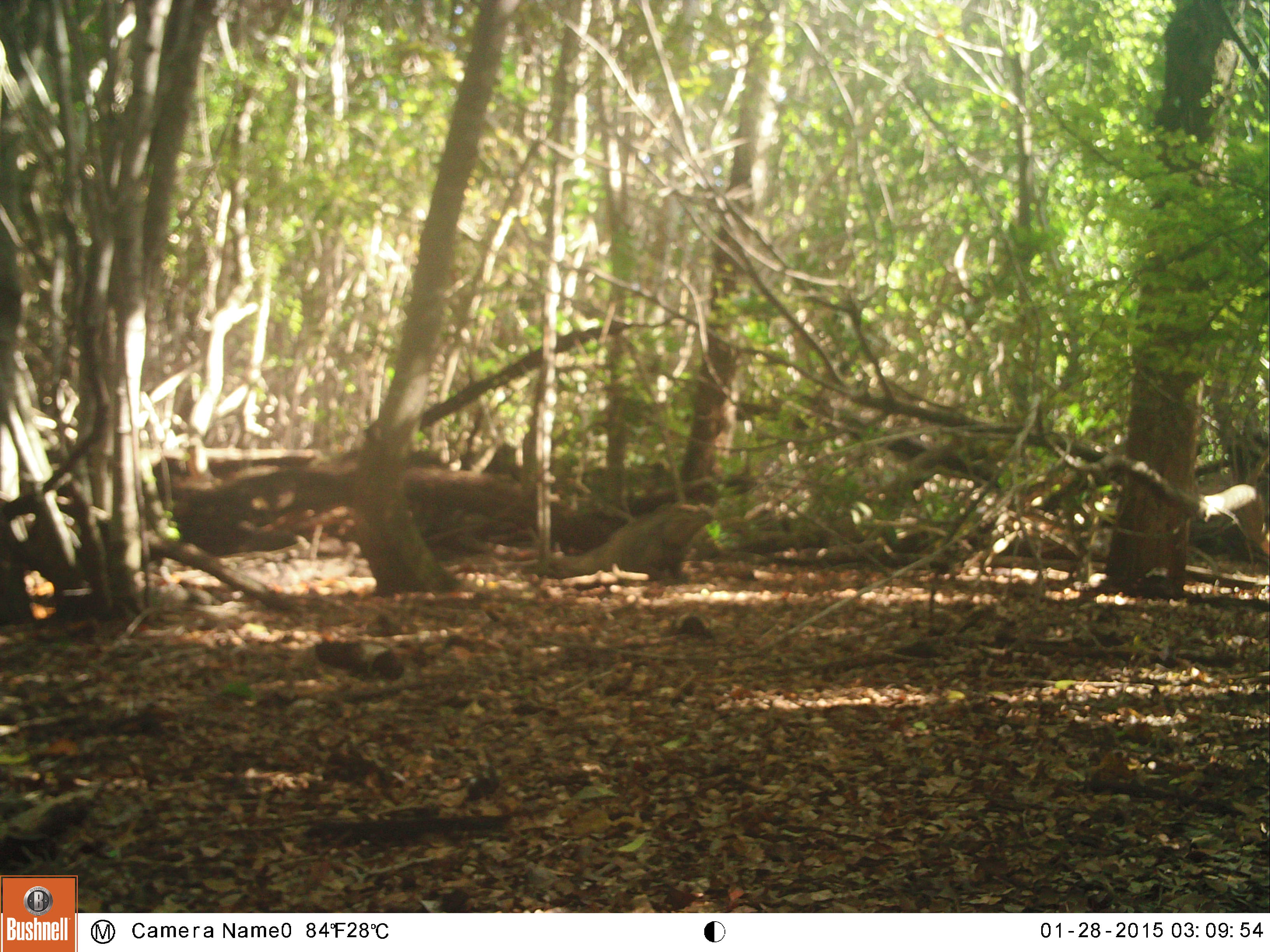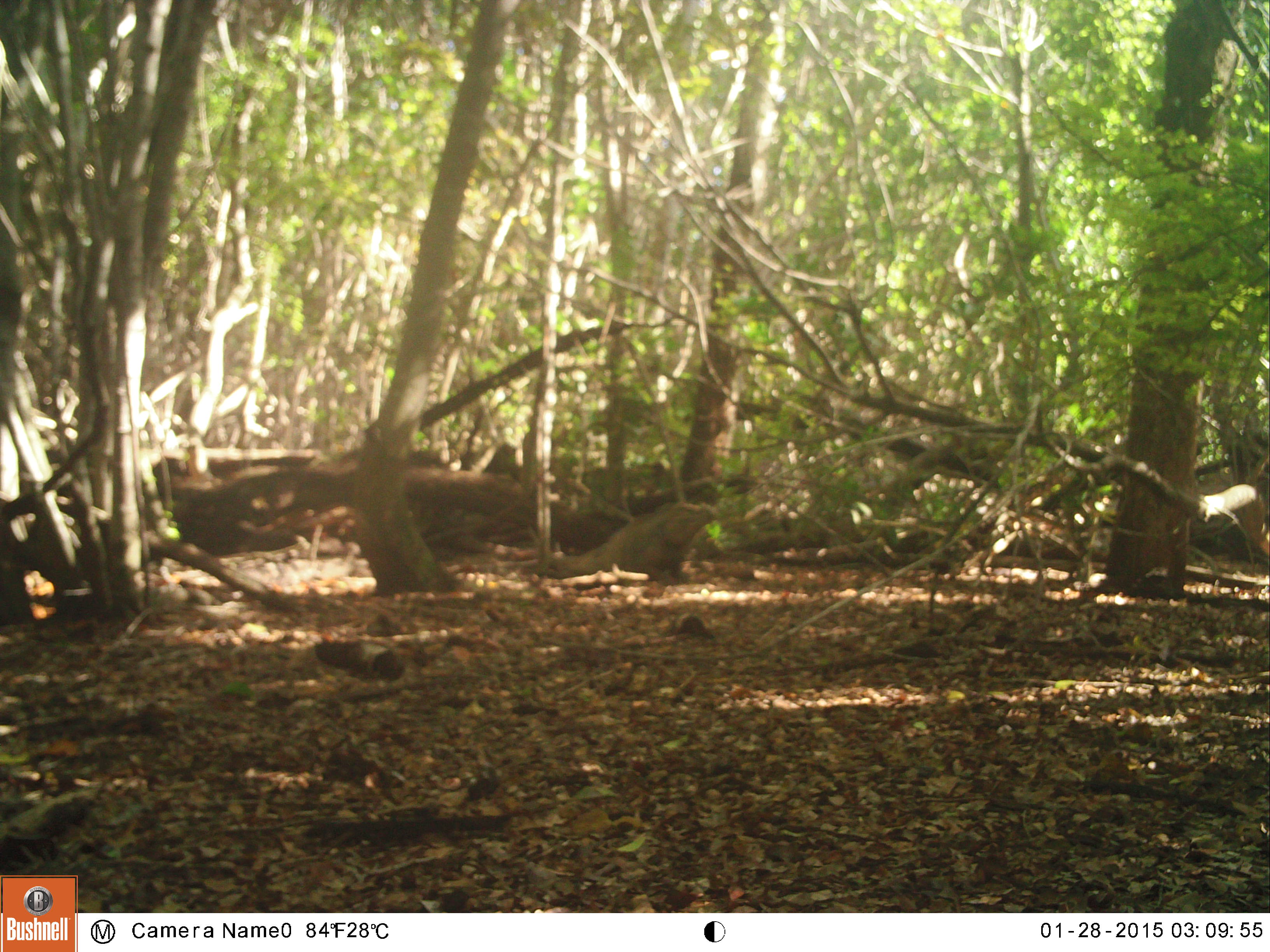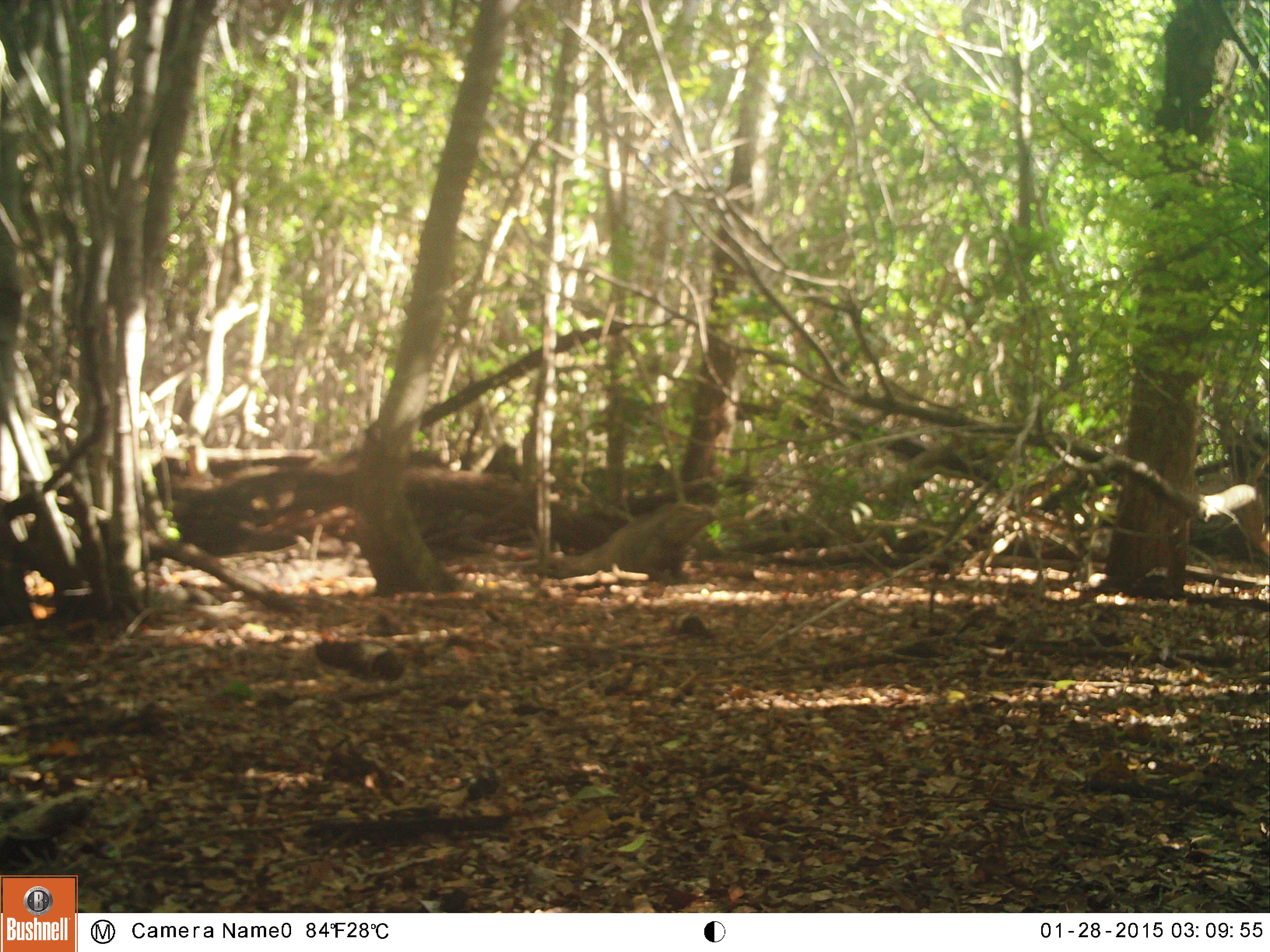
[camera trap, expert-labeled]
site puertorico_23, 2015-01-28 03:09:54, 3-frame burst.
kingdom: Animalia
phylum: Chordata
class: Reptilia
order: Squamata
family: Iguanidae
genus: Iguana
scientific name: Iguana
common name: typical iguanas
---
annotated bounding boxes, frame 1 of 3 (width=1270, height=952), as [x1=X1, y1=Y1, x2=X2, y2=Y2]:
iguana: [x1=550, y1=502, x2=717, y2=578]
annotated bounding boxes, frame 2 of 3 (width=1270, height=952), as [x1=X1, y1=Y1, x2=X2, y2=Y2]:
iguana: [x1=556, y1=497, x2=716, y2=590]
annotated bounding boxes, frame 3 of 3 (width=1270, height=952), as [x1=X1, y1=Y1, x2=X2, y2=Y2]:
iguana: [x1=556, y1=500, x2=716, y2=585]